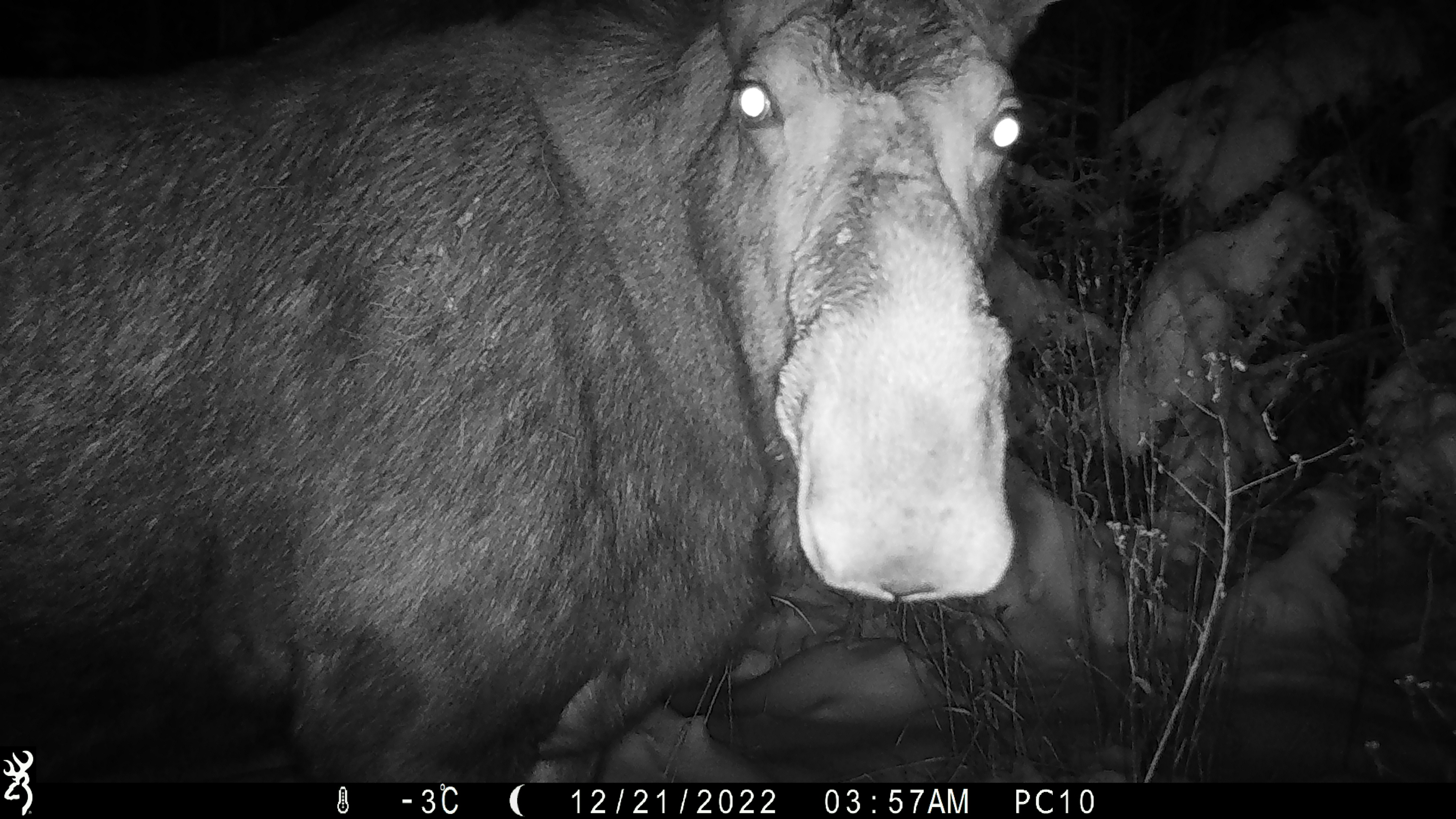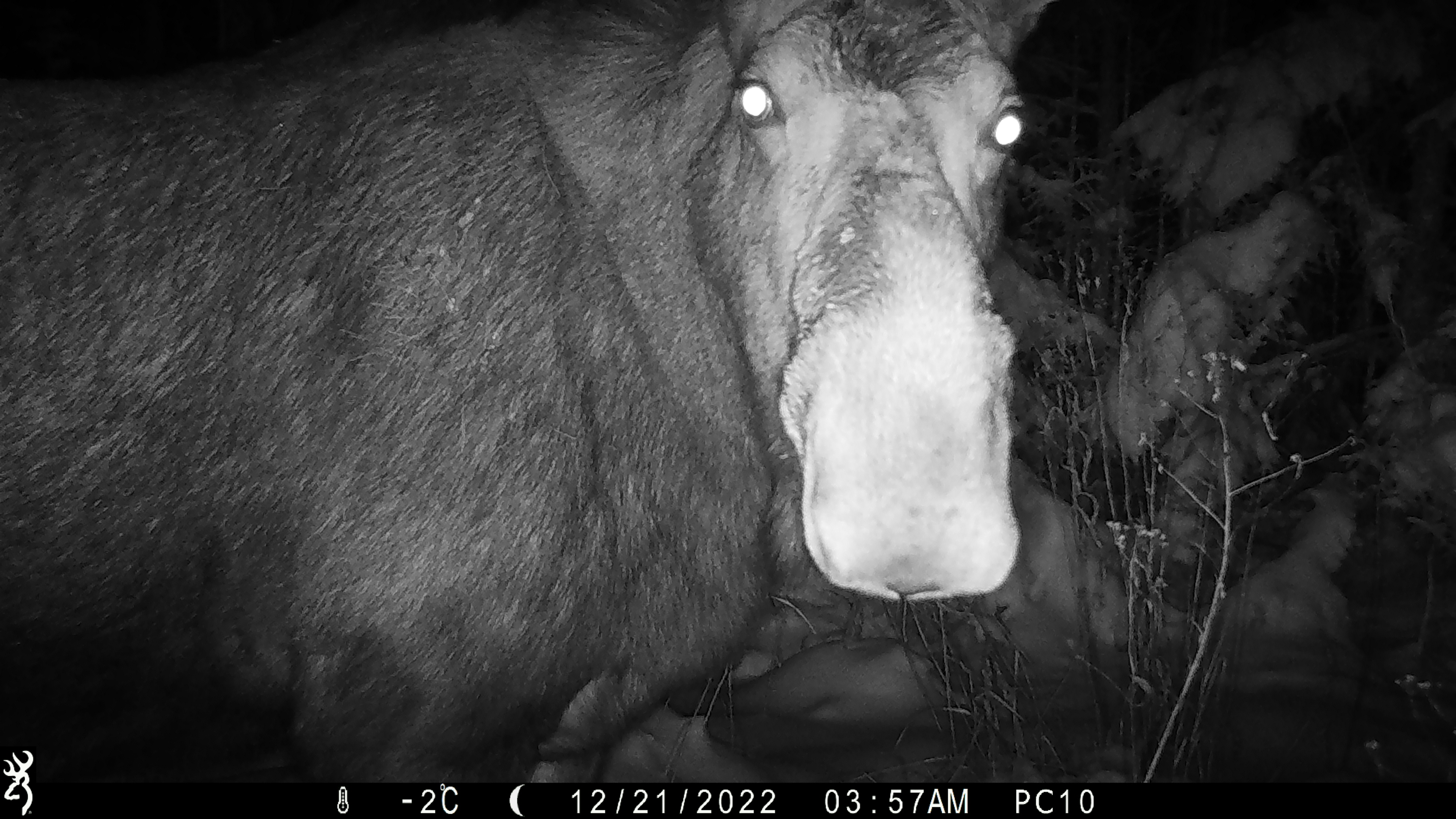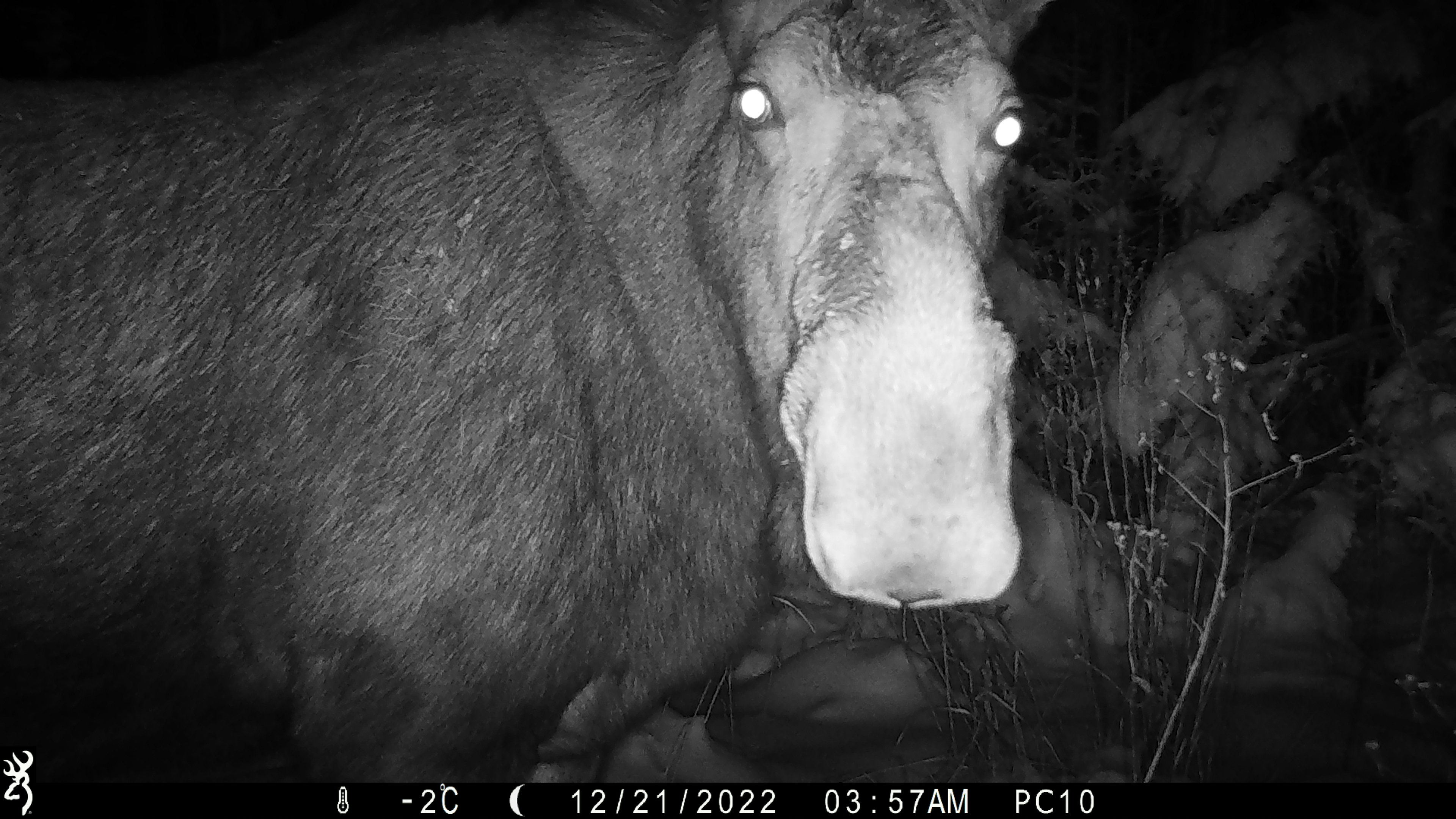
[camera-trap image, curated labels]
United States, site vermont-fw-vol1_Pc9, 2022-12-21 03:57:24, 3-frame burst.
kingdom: Animalia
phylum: Chordata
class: Mammalia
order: Artiodactyla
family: Cervidae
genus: Alces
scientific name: Alces alces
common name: moose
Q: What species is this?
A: Moose (Alces alces).